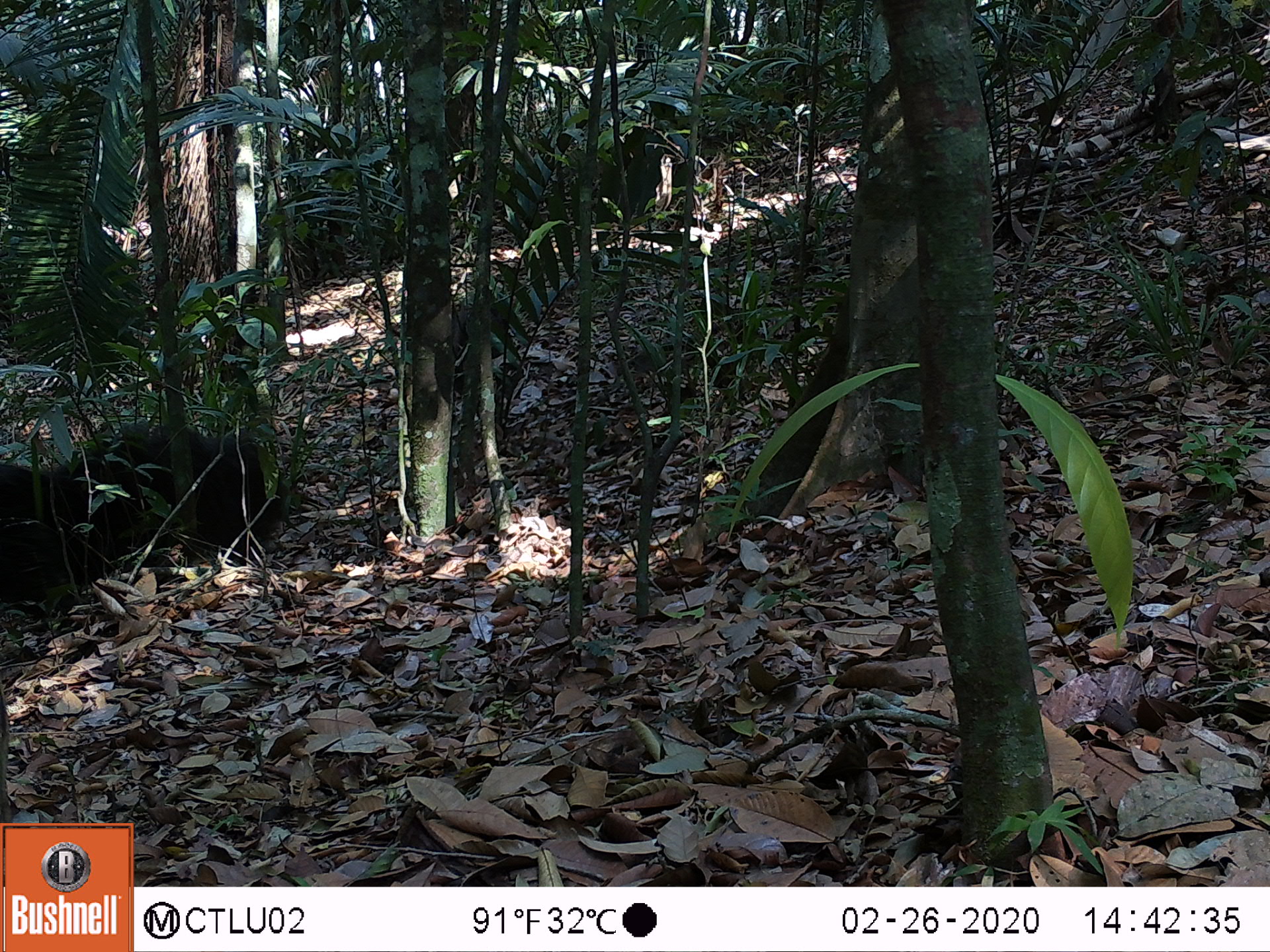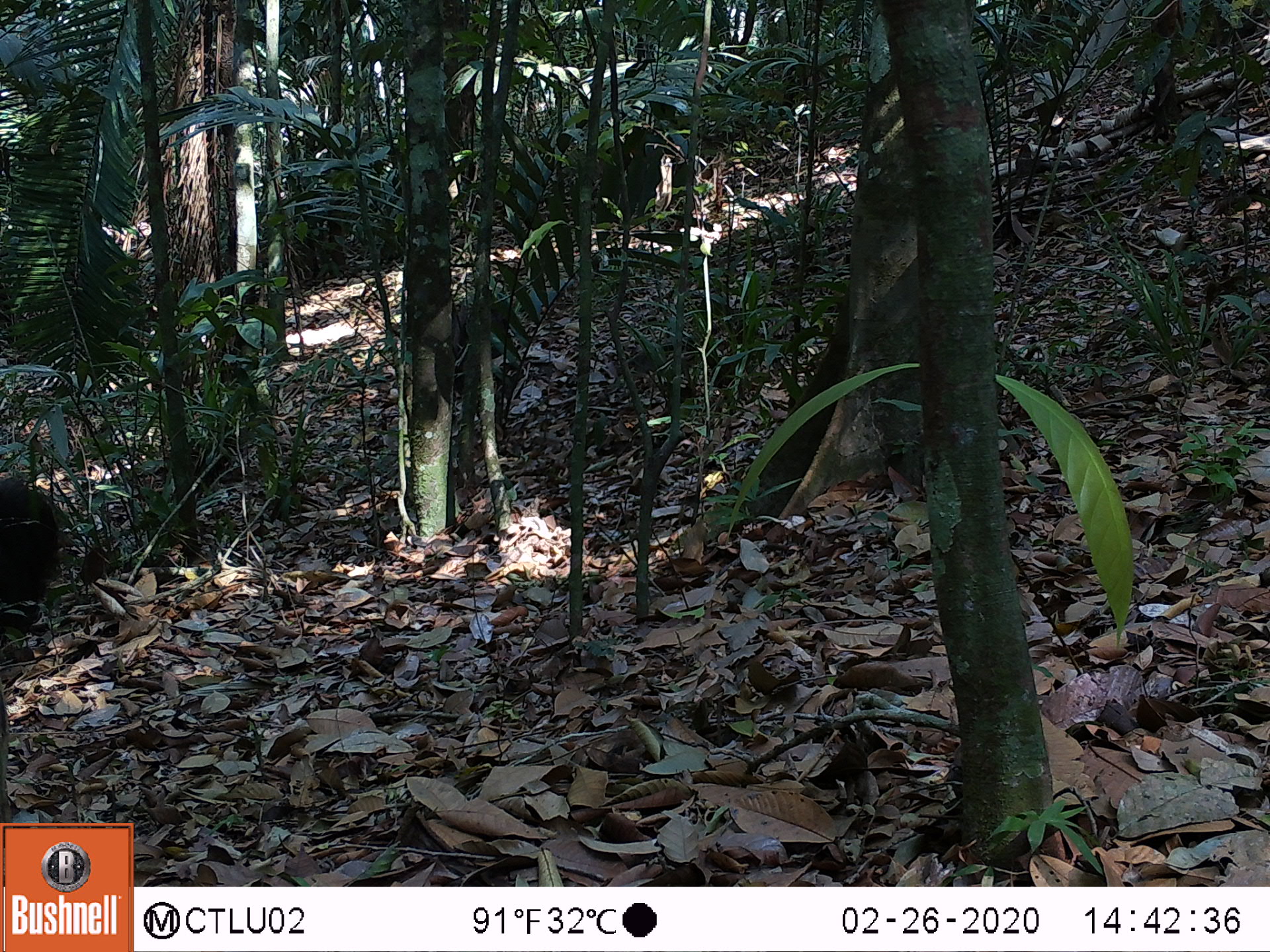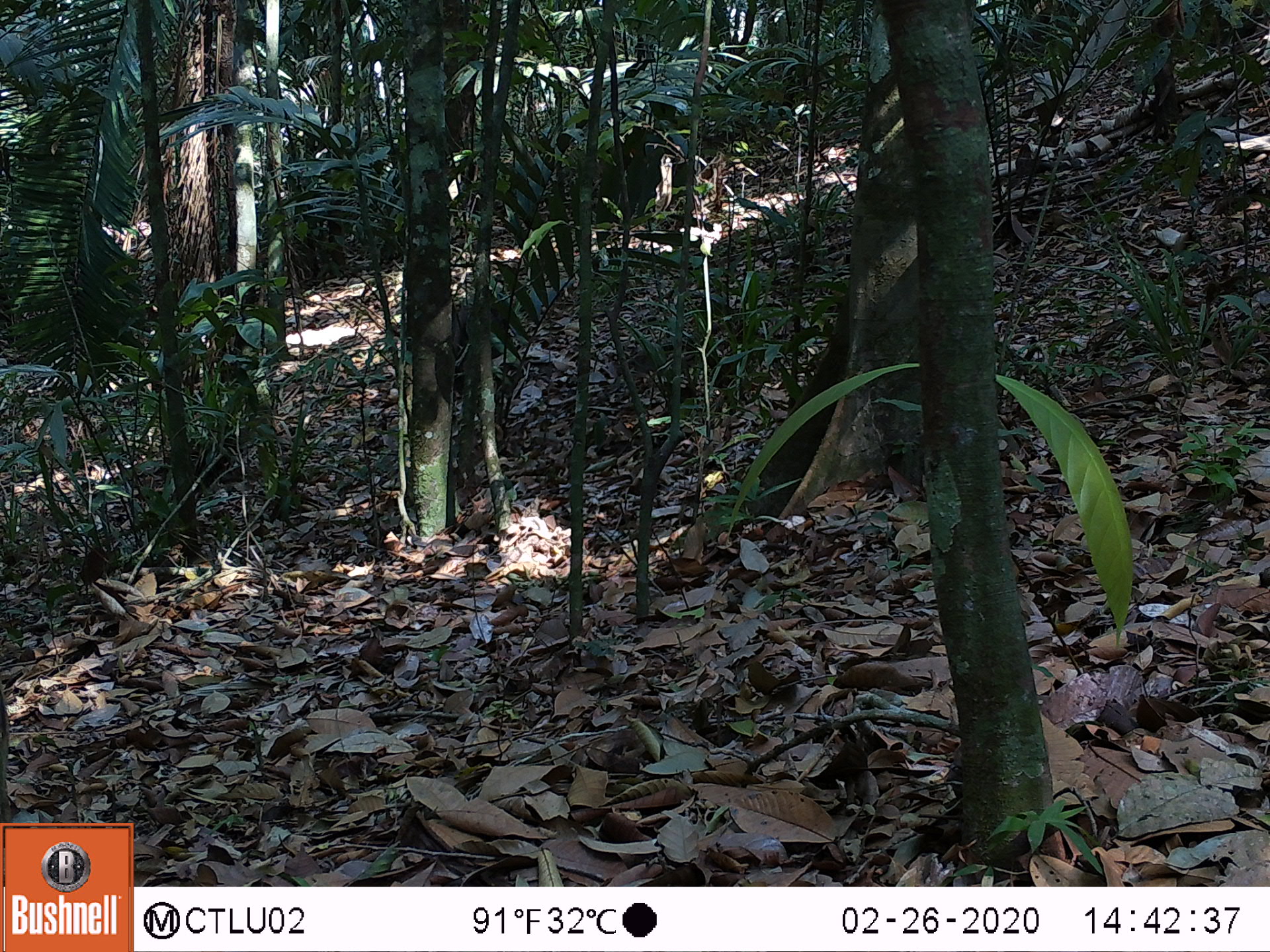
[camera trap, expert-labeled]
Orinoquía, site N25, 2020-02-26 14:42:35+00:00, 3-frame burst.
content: unidentified animal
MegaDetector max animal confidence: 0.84